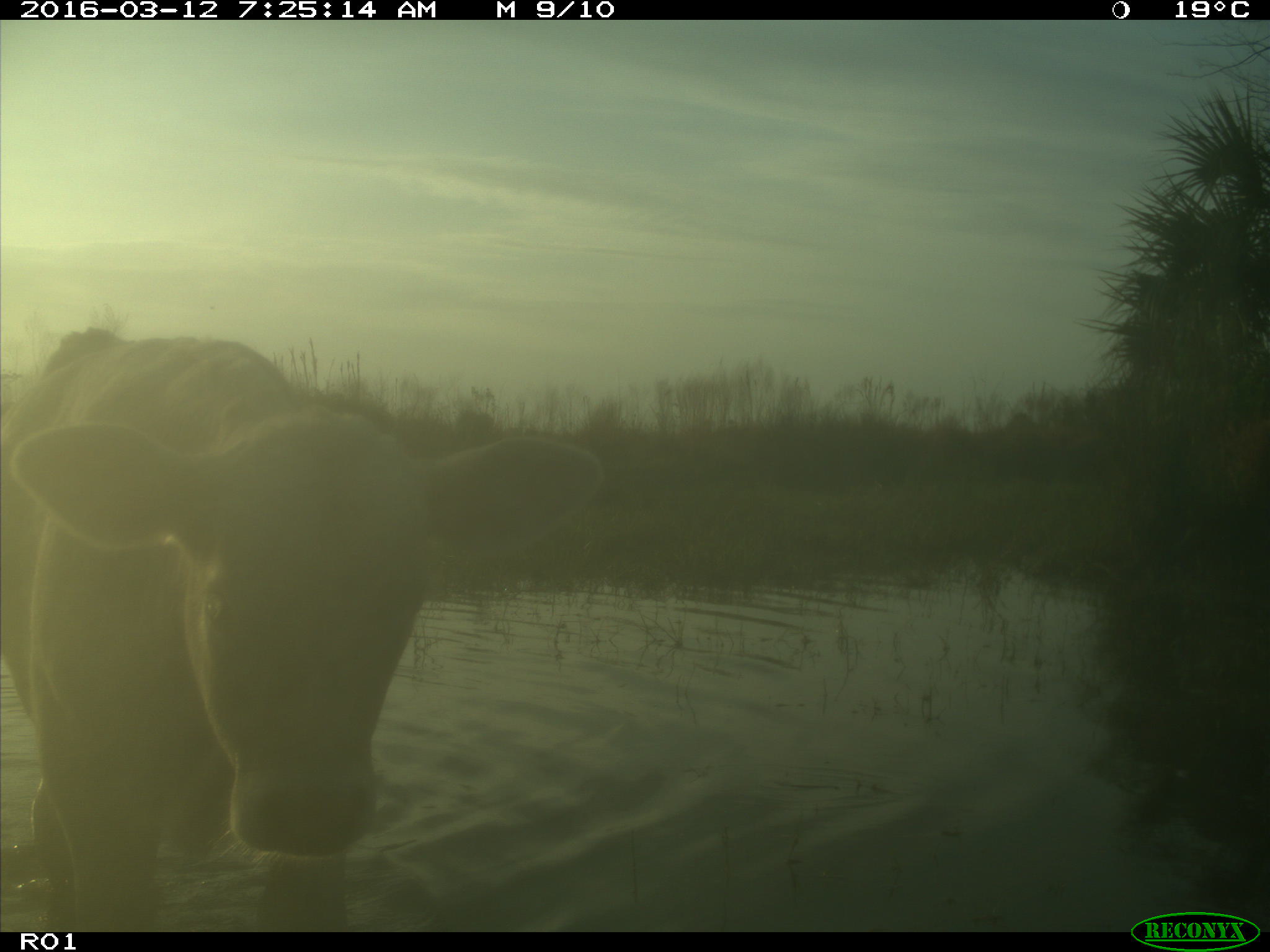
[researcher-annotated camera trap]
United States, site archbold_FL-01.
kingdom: Animalia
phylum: Chordata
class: Mammalia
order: Artiodactyla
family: Bovidae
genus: Bos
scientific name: Bos taurus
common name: domestic cow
Bos taurus (domestic cow).